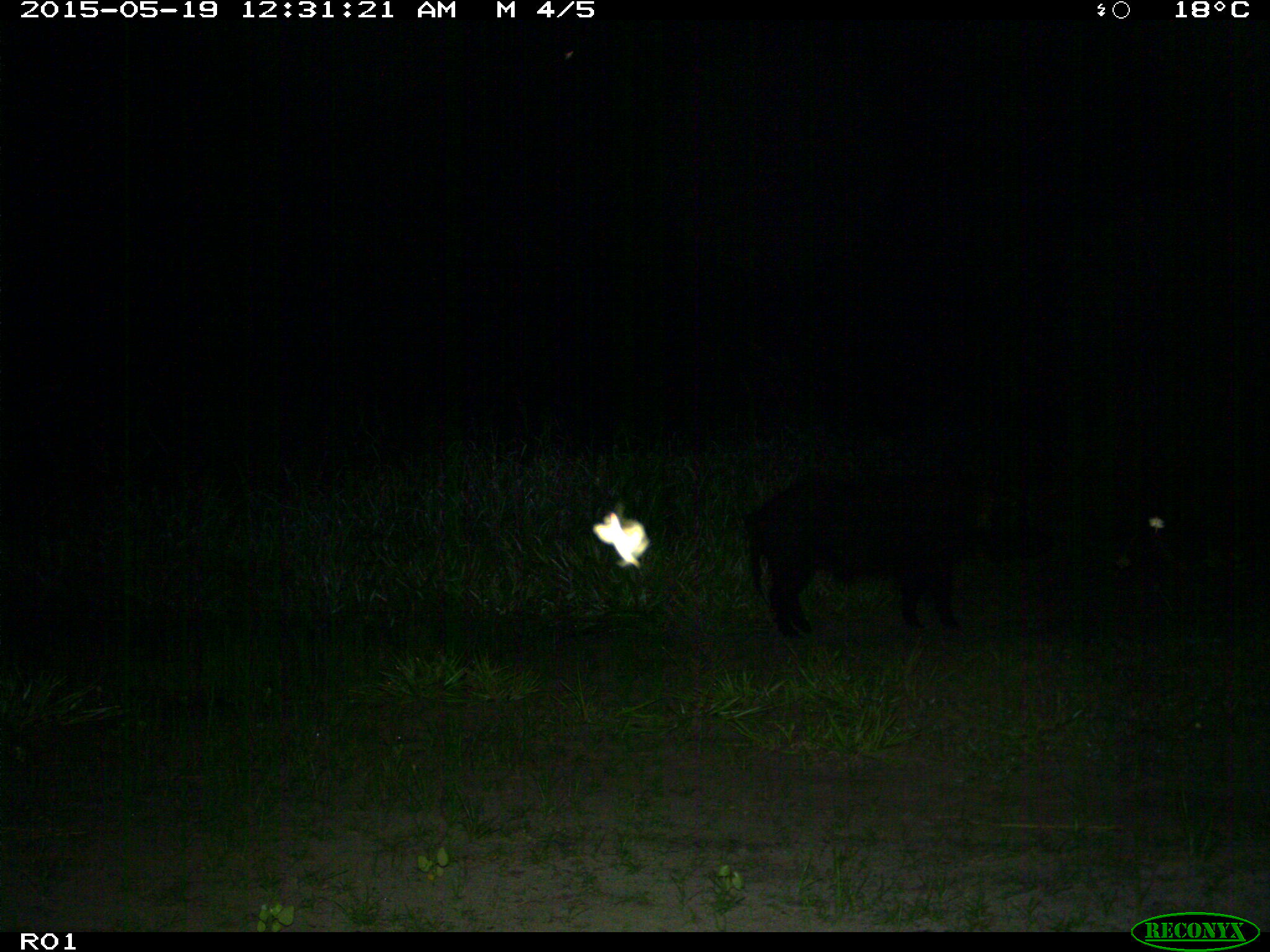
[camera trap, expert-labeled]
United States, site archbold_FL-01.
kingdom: Animalia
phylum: Chordata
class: Mammalia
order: Artiodactyla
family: Suidae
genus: Sus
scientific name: Sus scrofa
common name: wild boar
Sus scrofa (wild boar).